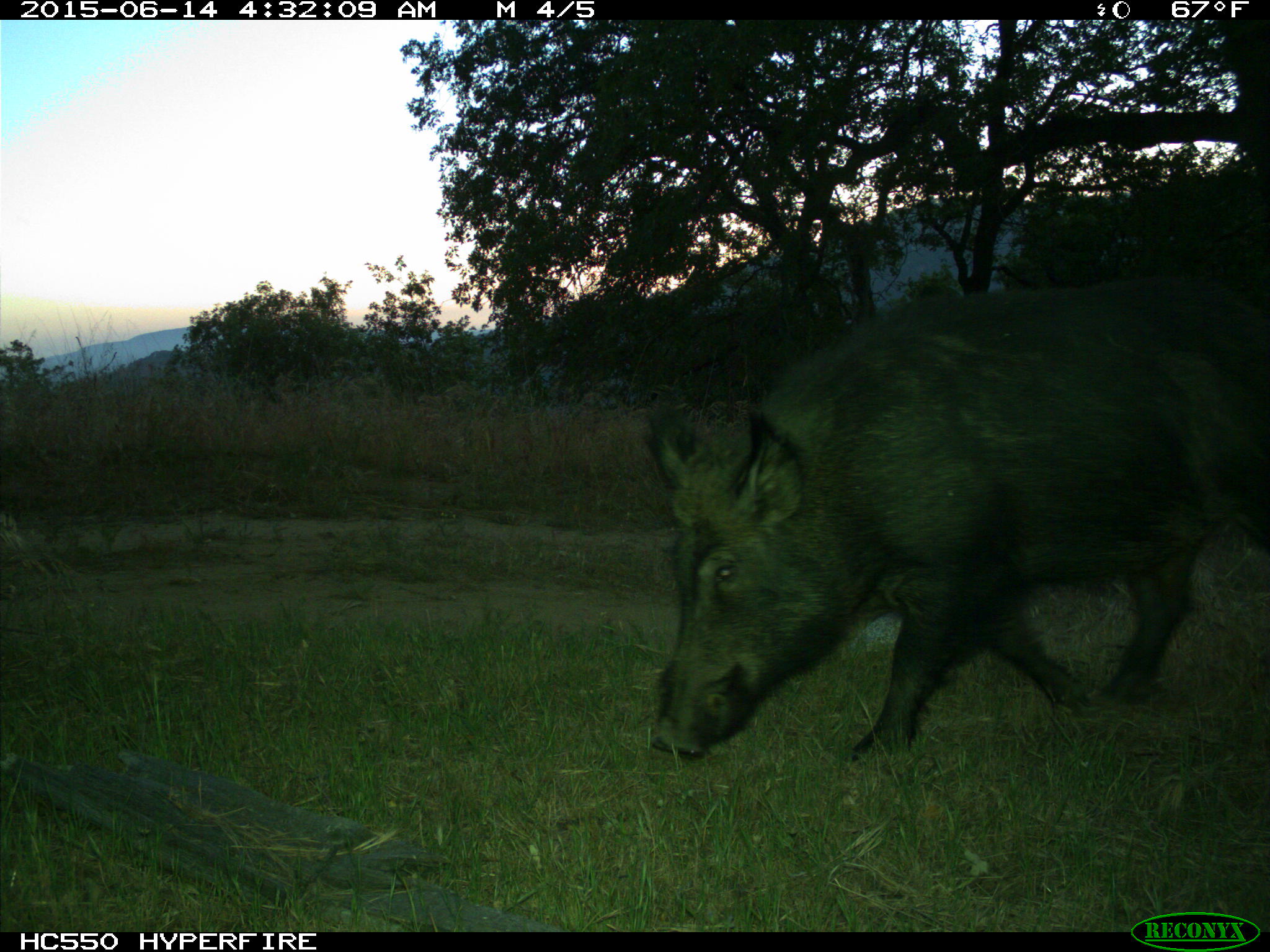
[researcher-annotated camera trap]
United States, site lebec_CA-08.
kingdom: Animalia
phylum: Chordata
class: Mammalia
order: Artiodactyla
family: Suidae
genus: Sus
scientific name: Sus scrofa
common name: wild boar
Sus scrofa (wild boar).